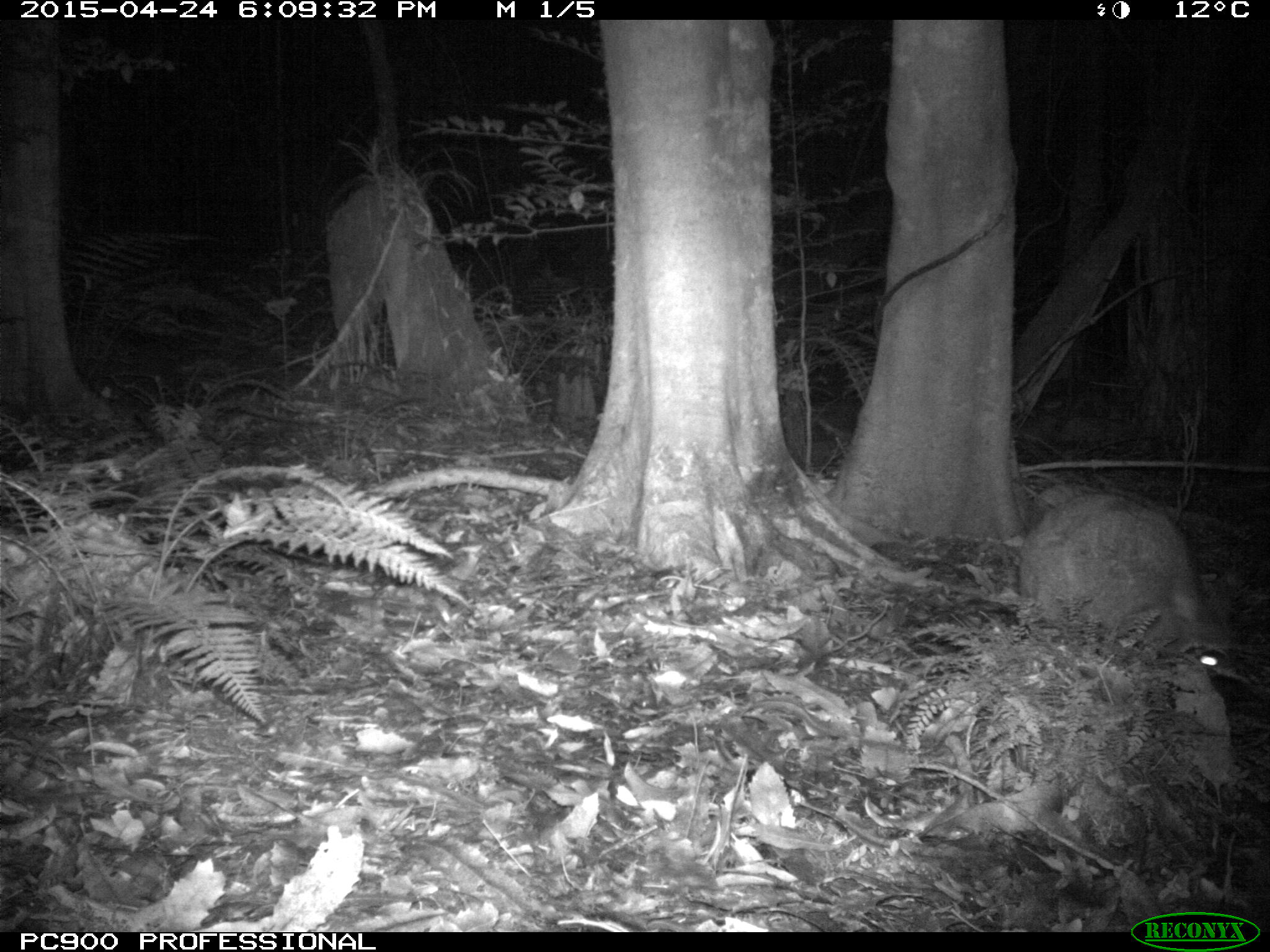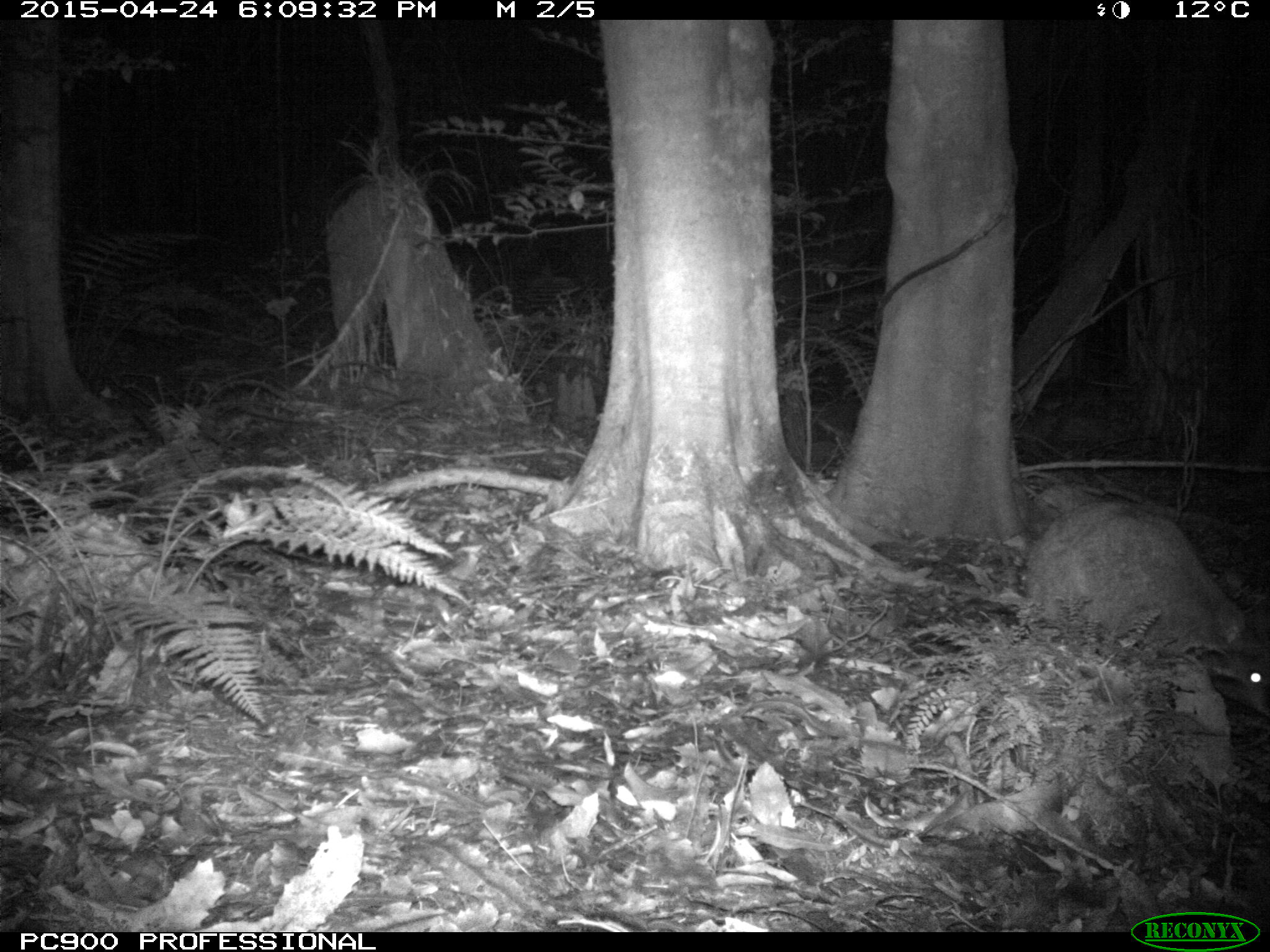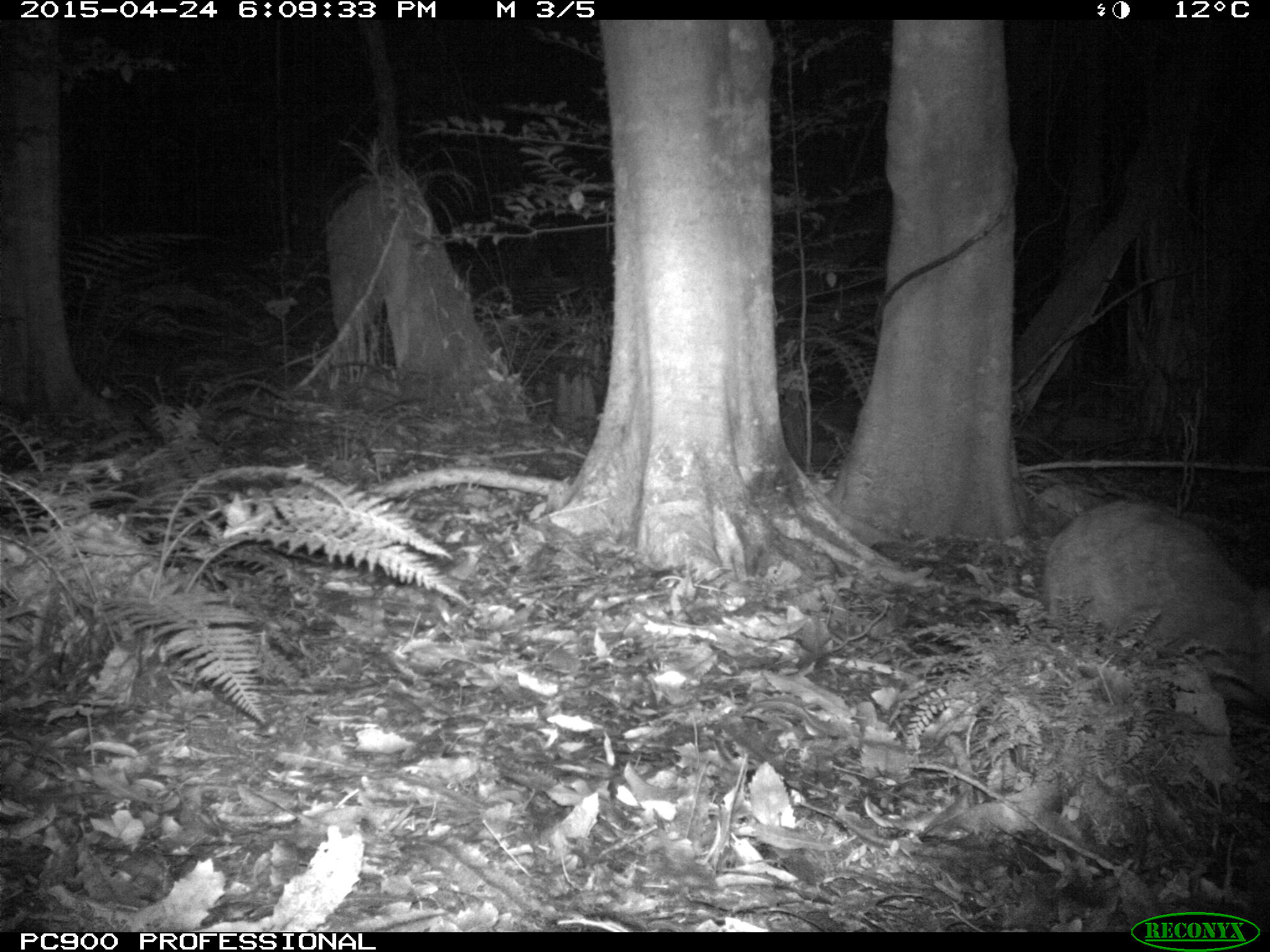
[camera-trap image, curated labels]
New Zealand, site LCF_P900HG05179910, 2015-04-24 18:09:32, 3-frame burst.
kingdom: Animalia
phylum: Chordata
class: Mammalia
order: Diprotodontia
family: Macropodidae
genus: Notamacropus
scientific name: Notamacropus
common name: wallaby